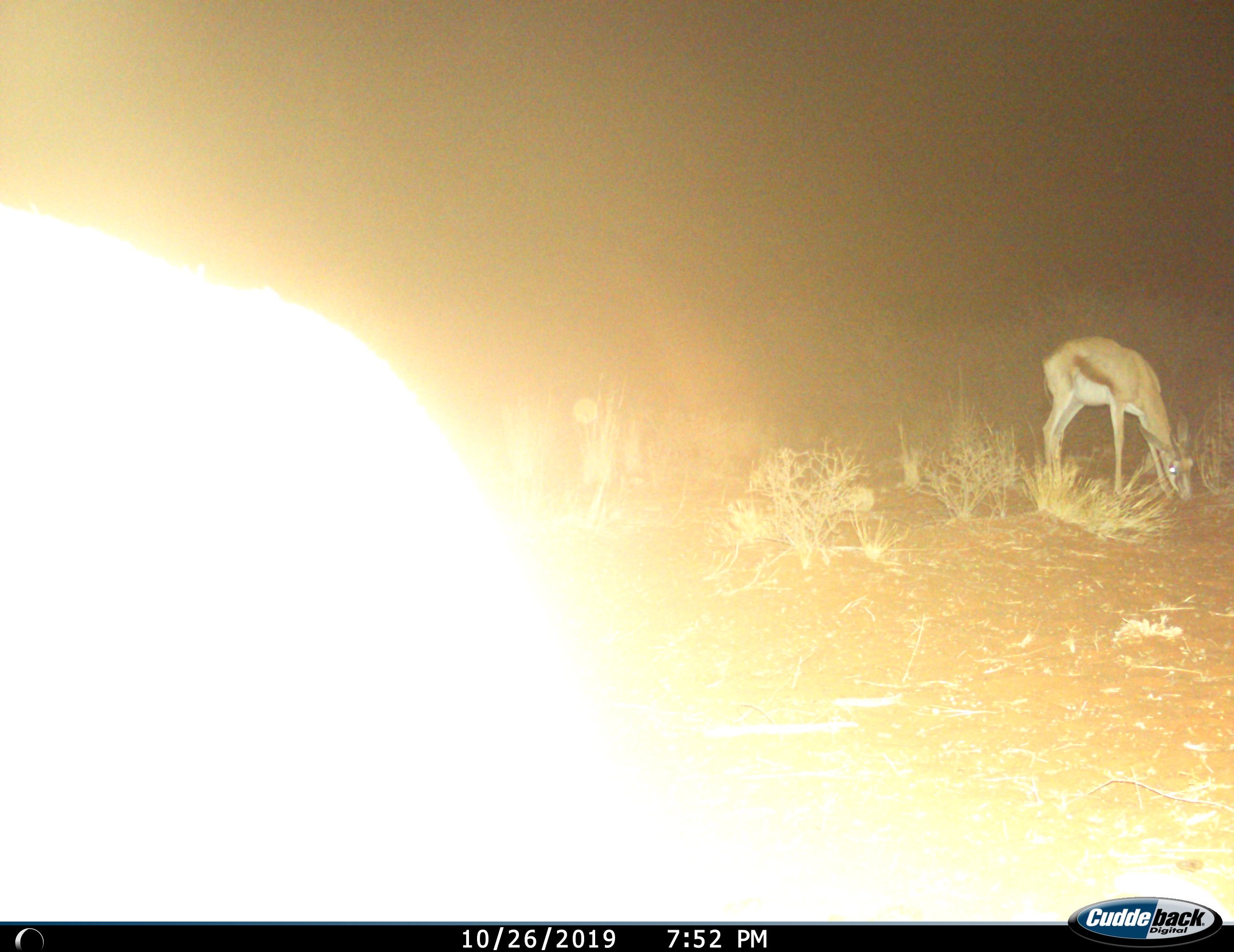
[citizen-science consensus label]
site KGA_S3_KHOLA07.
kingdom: Animalia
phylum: Chordata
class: Mammalia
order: Artiodactyla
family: Bovidae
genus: Antidorcas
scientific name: Antidorcas marsupialis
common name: springbok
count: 2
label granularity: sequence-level